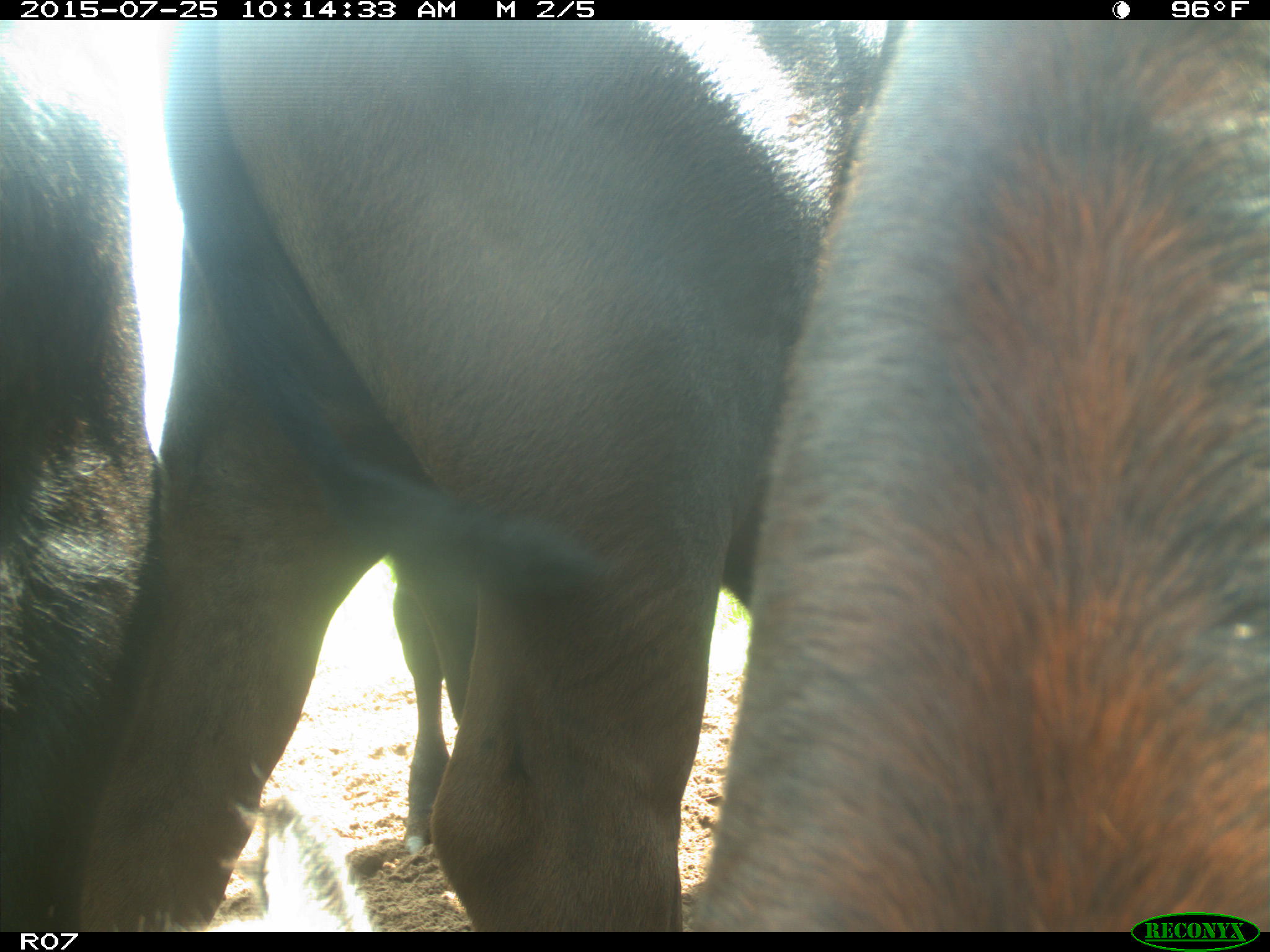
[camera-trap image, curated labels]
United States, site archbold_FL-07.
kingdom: Animalia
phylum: Chordata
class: Mammalia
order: Artiodactyla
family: Bovidae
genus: Bos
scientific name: Bos taurus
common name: domestic cow